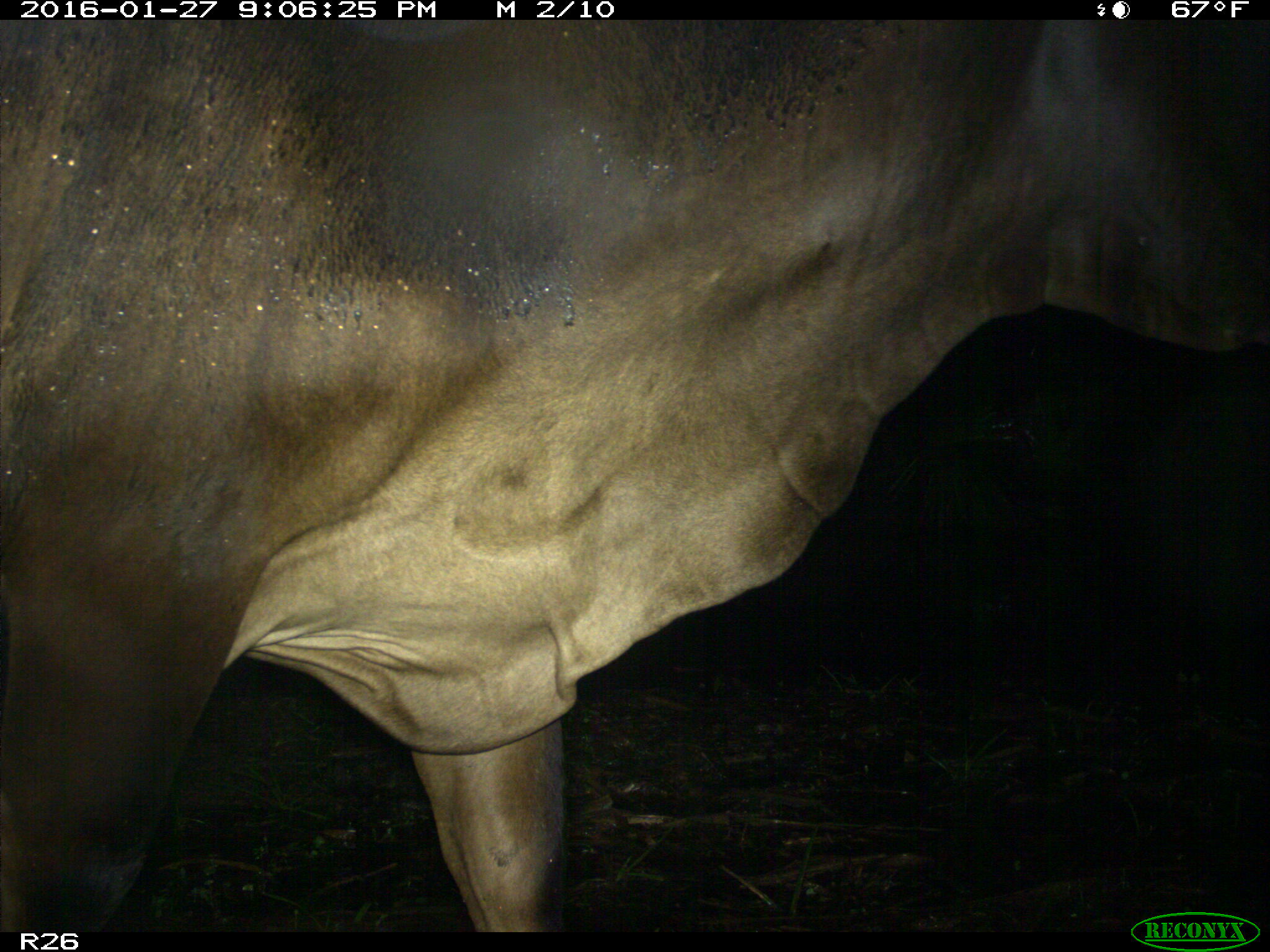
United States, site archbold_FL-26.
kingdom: Animalia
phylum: Chordata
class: Mammalia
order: Artiodactyla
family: Bovidae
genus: Bos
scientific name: Bos taurus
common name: domestic cow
Bos taurus (domestic cow).